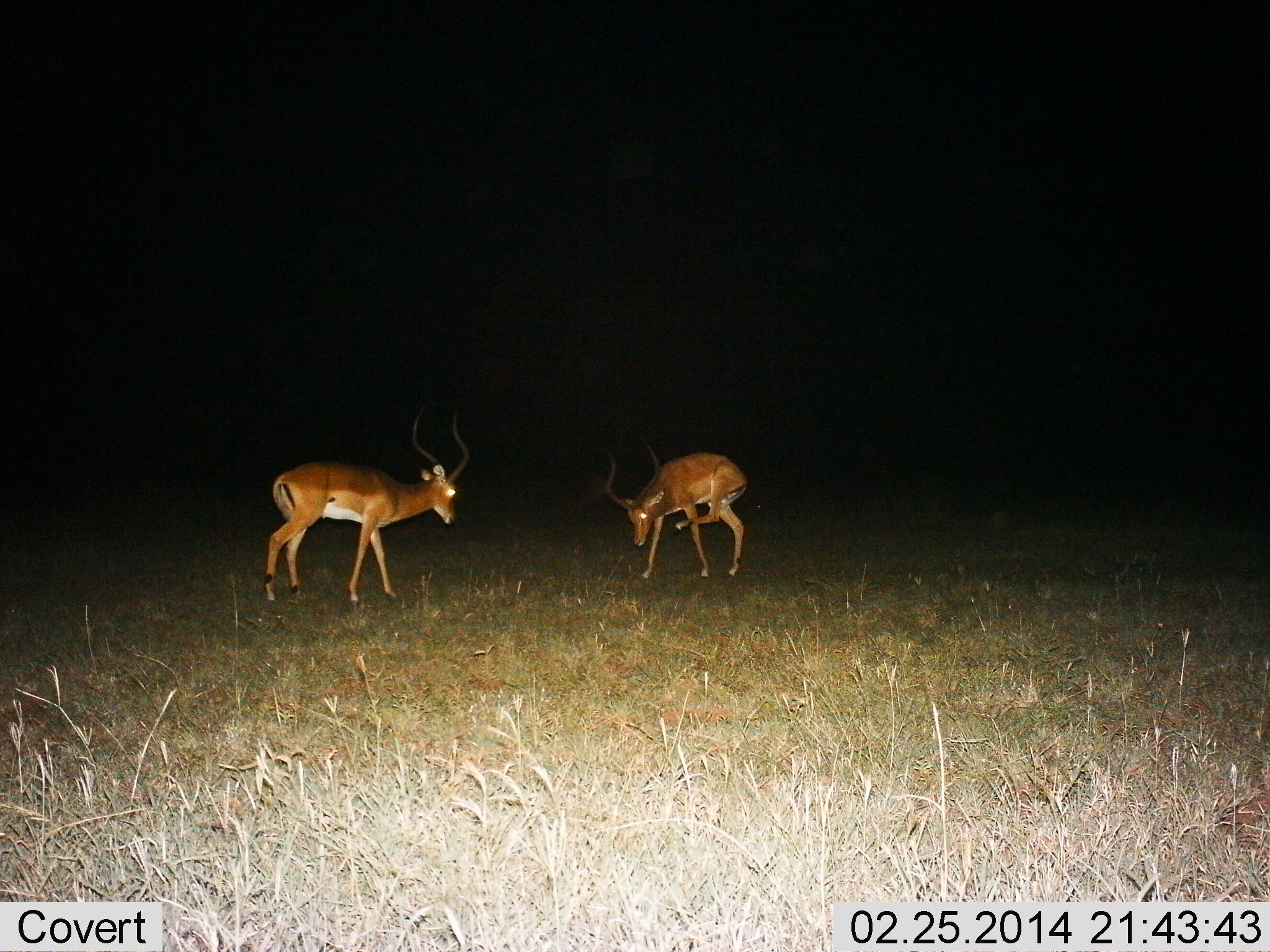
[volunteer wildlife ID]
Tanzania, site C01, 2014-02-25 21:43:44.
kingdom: Animalia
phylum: Chordata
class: Mammalia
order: Artiodactyla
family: Bovidae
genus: Aepyceros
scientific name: Aepyceros melampus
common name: impala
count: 2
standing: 100%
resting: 0%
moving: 10%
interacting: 10%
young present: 0%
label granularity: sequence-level